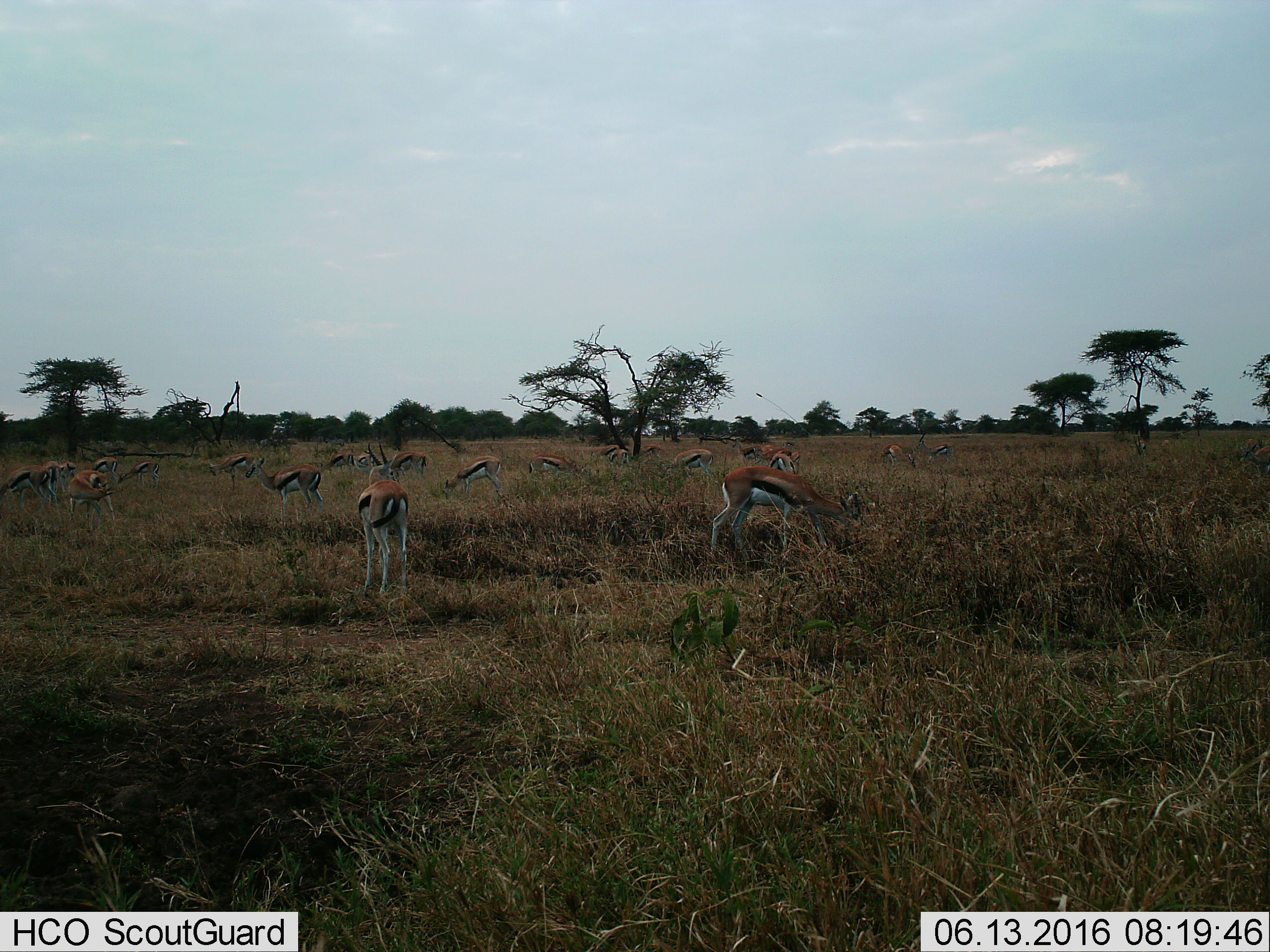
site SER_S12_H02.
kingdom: Animalia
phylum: Chordata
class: Mammalia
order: Artiodactyla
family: Bovidae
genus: Eudorcas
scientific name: Eudorcas thomsonii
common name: thomson's gazelle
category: gazellethomsons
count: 11-50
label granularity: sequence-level